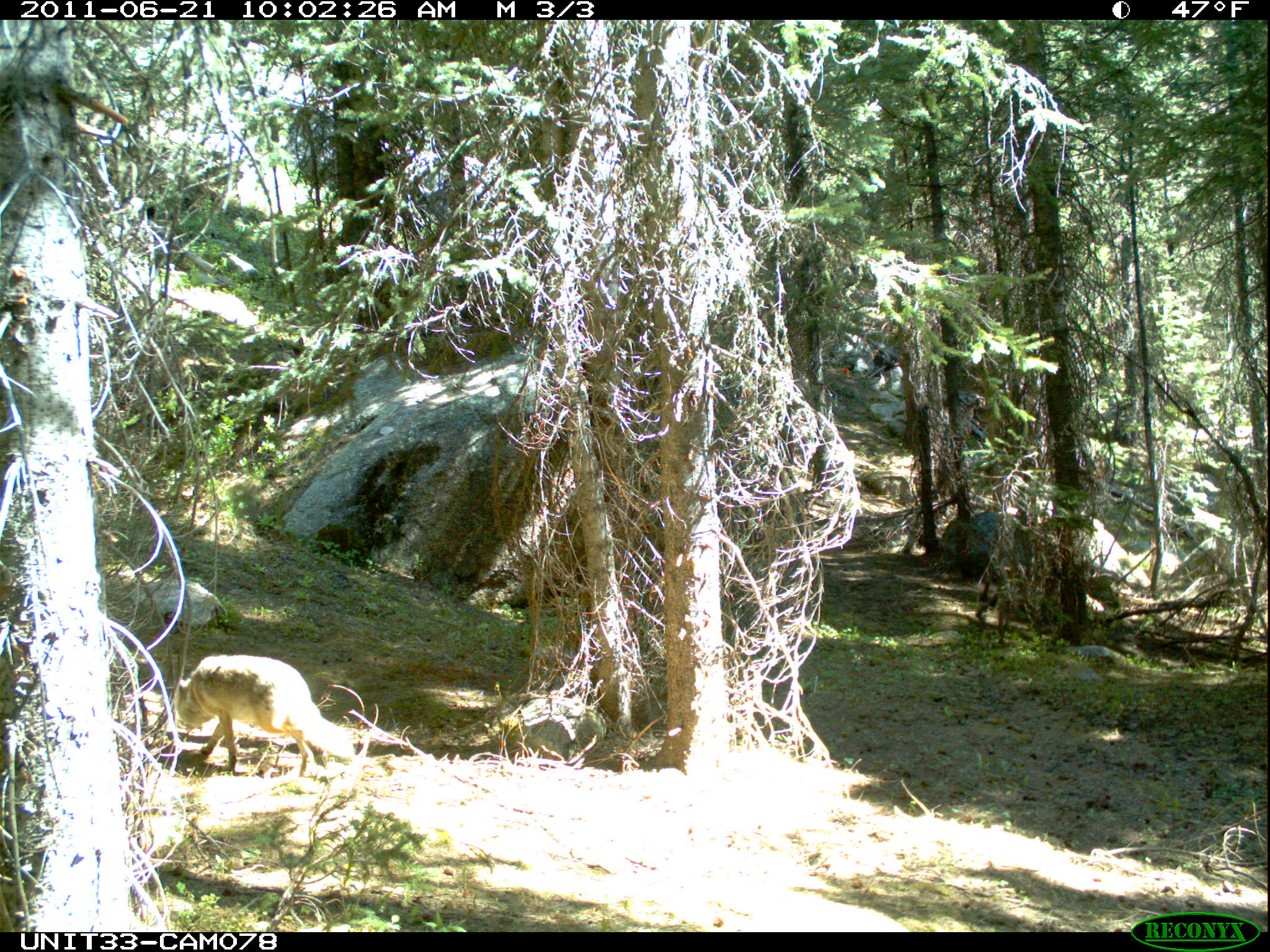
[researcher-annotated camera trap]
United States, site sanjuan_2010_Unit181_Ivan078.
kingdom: Animalia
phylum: Chordata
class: Mammalia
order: Carnivora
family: Canidae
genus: Canis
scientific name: Canis latrans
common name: coyote